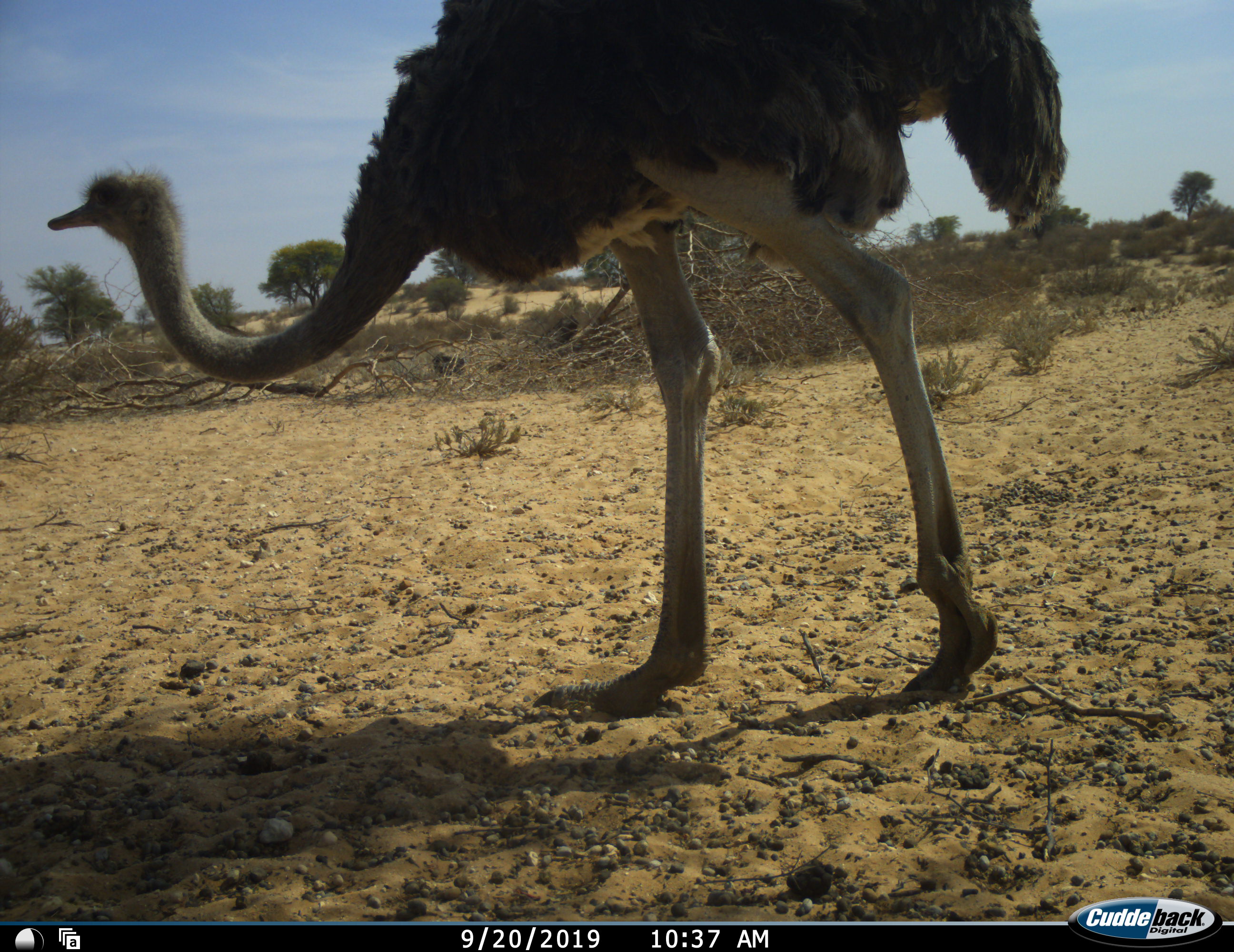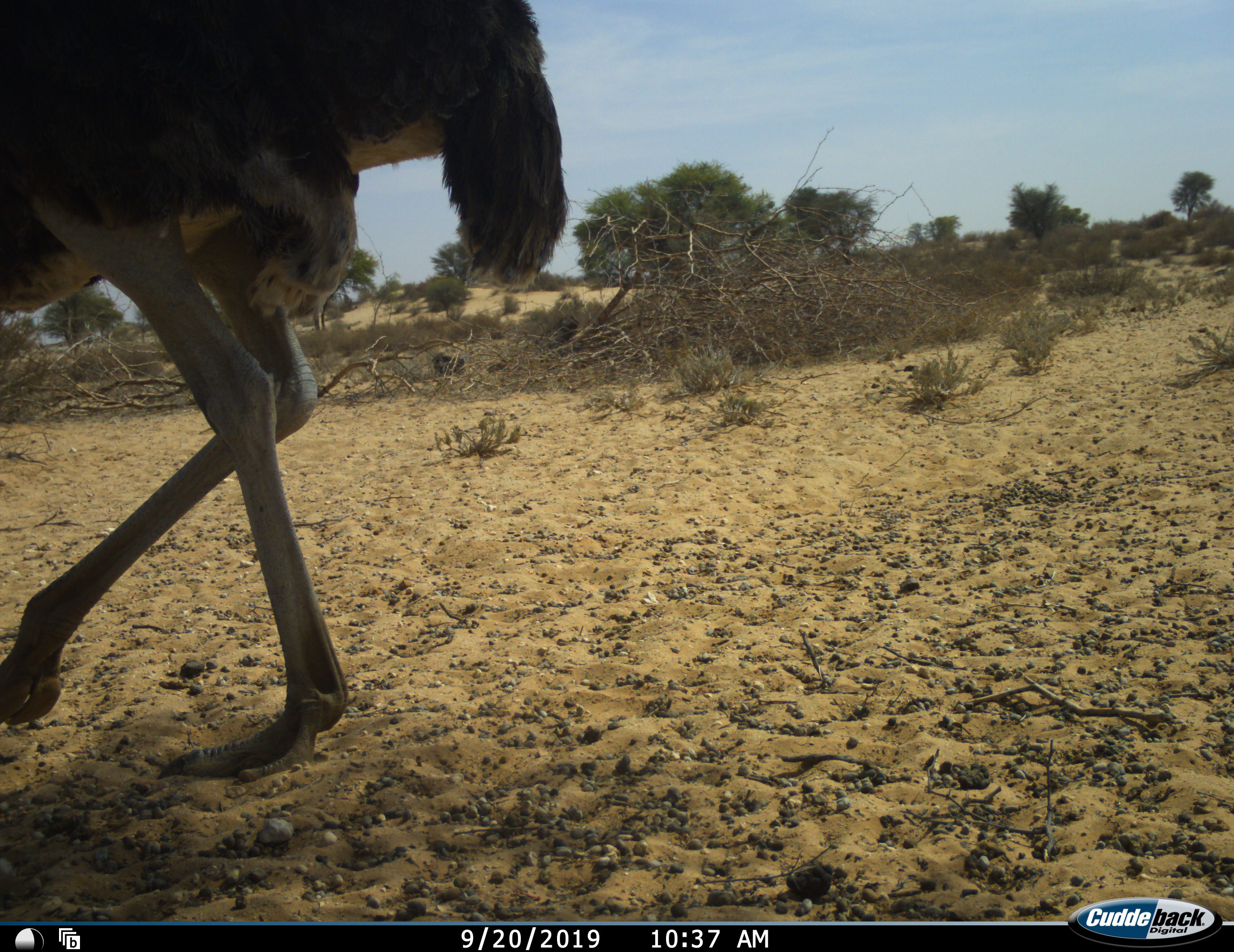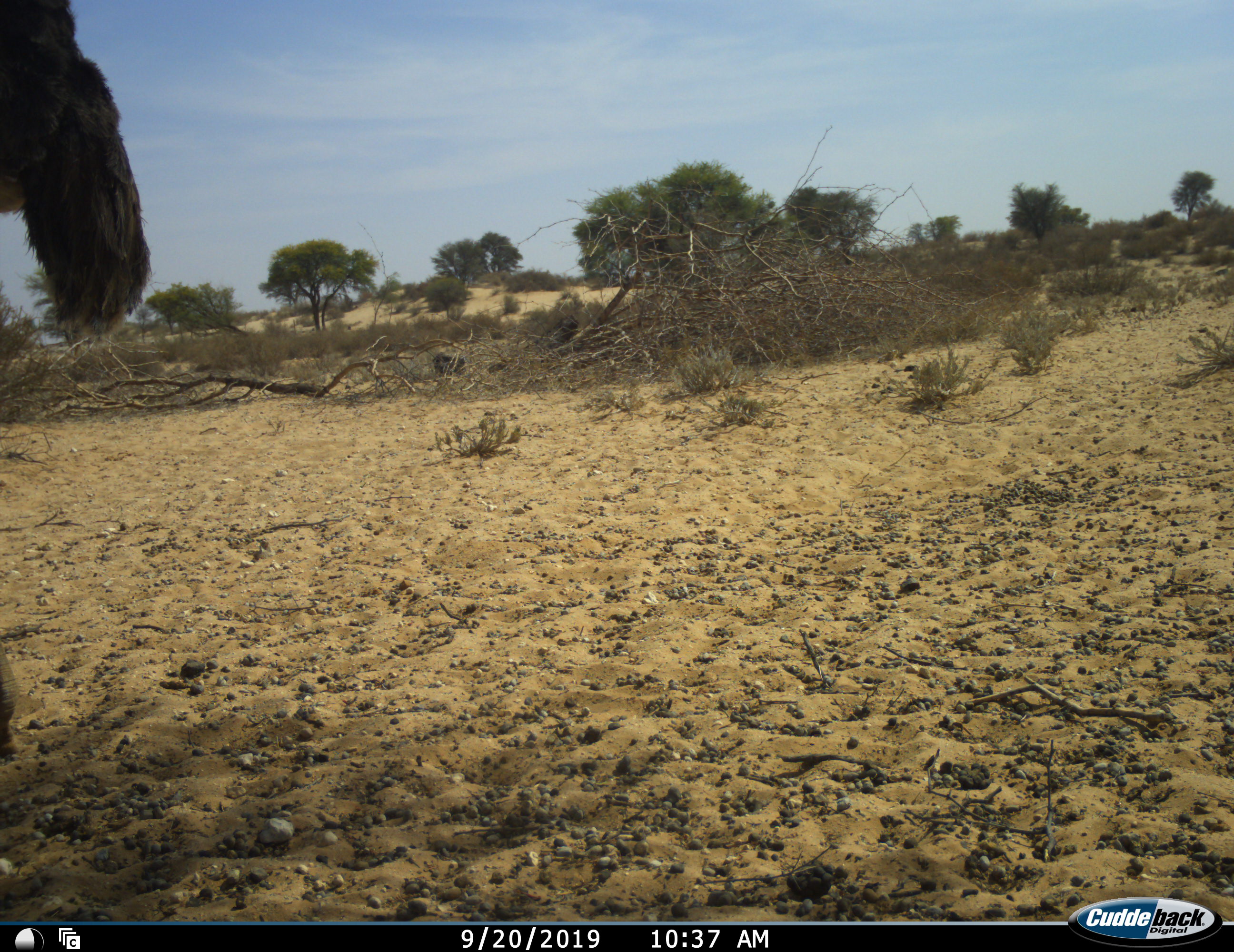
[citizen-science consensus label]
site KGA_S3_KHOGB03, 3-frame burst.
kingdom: Animalia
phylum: Chordata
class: Aves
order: Struthioniformes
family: Struthionidae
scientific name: Struthionidae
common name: ostrich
Ostrich (Struthionidae), count 1. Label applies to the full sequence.